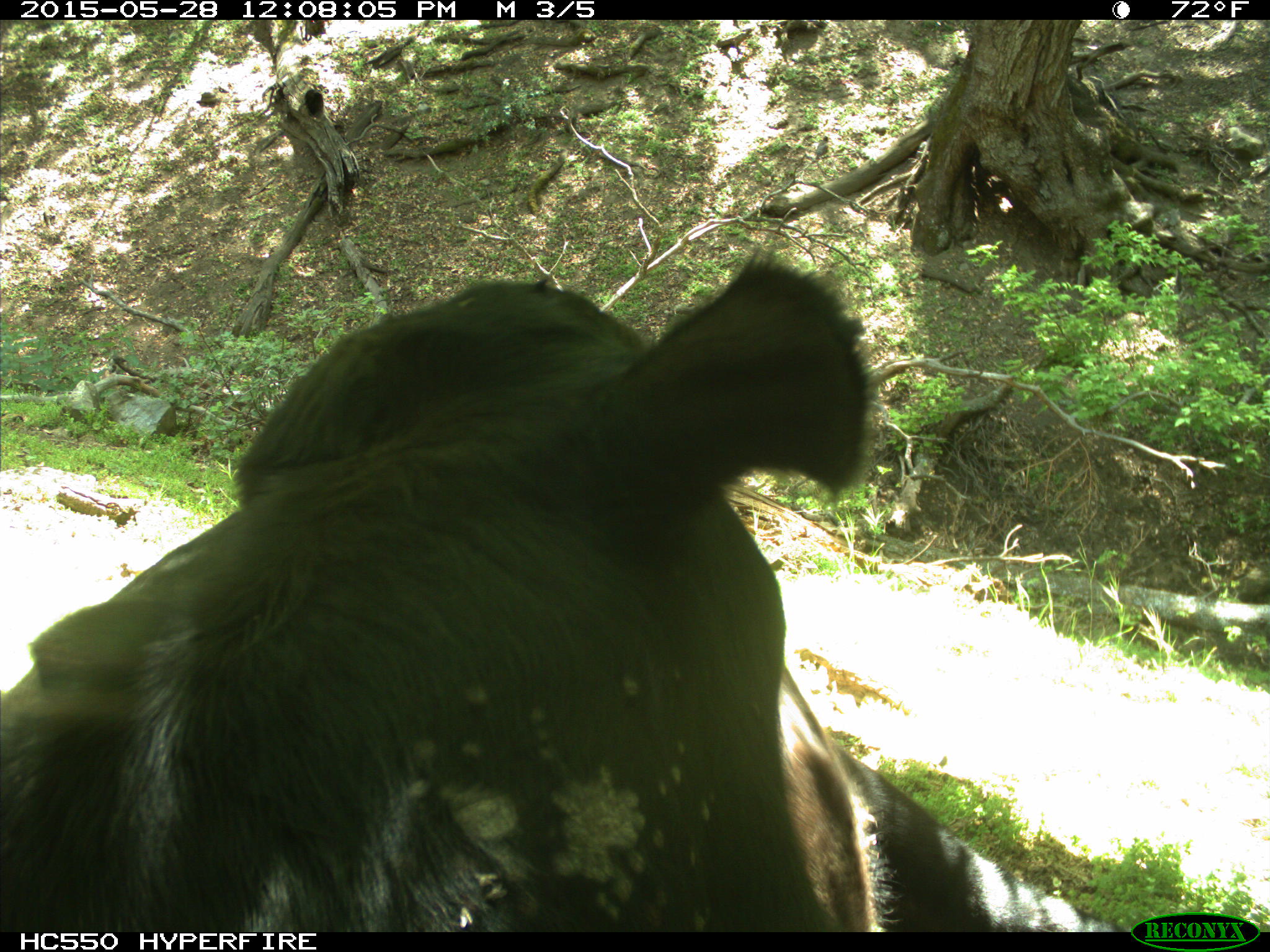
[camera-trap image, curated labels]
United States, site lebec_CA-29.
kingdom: Animalia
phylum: Chordata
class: Mammalia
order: Artiodactyla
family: Bovidae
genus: Bos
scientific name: Bos taurus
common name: domestic cow